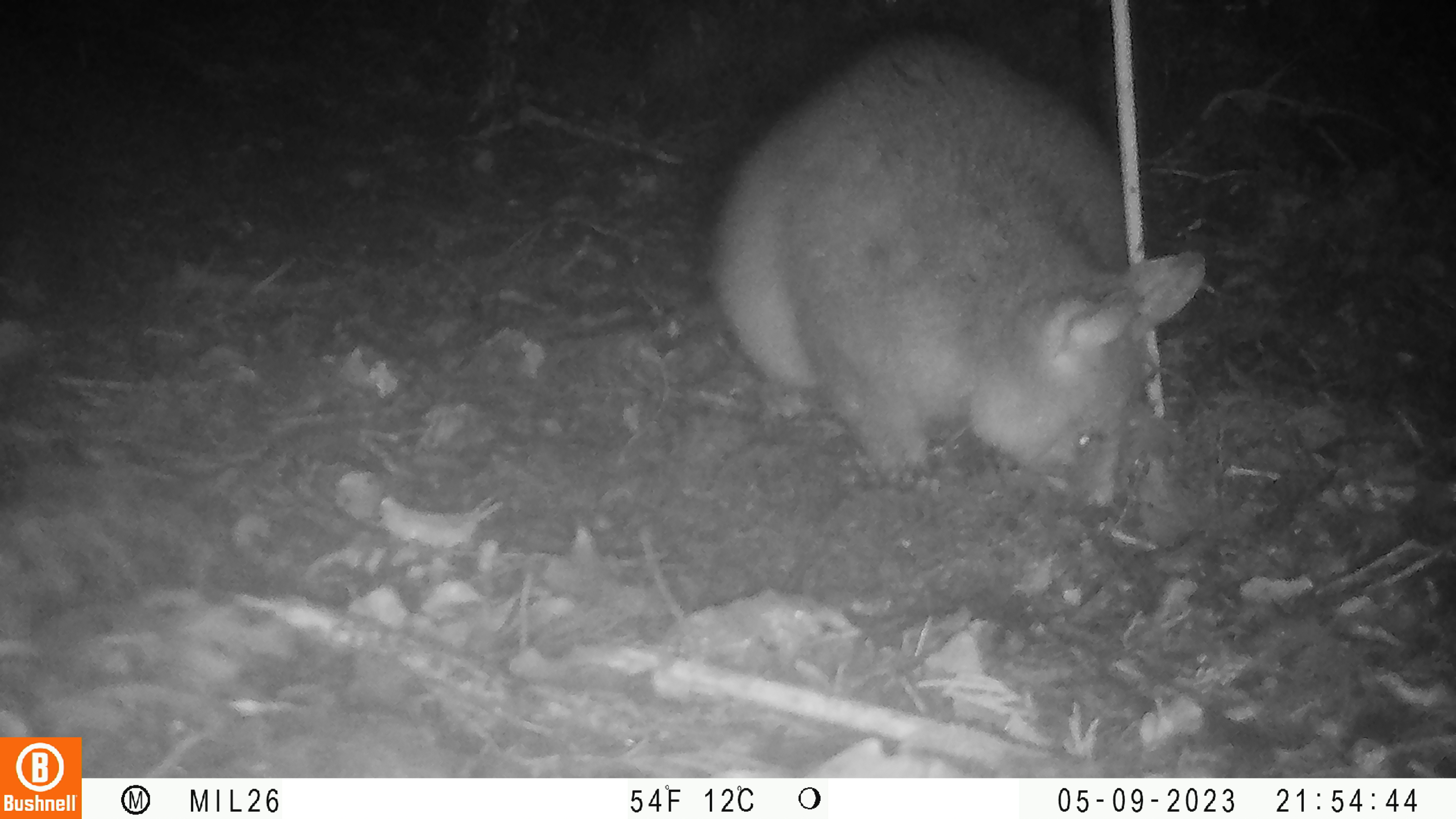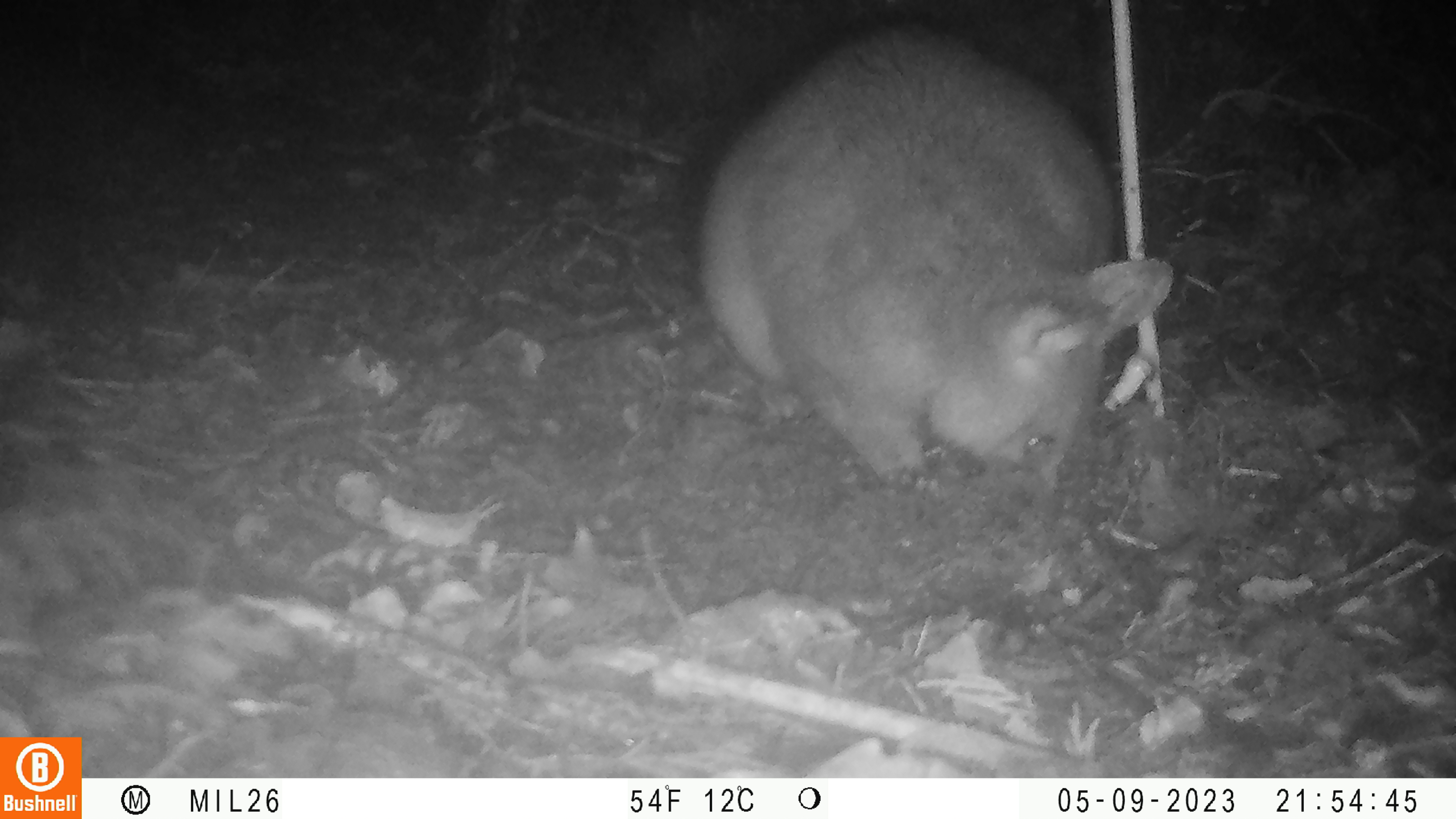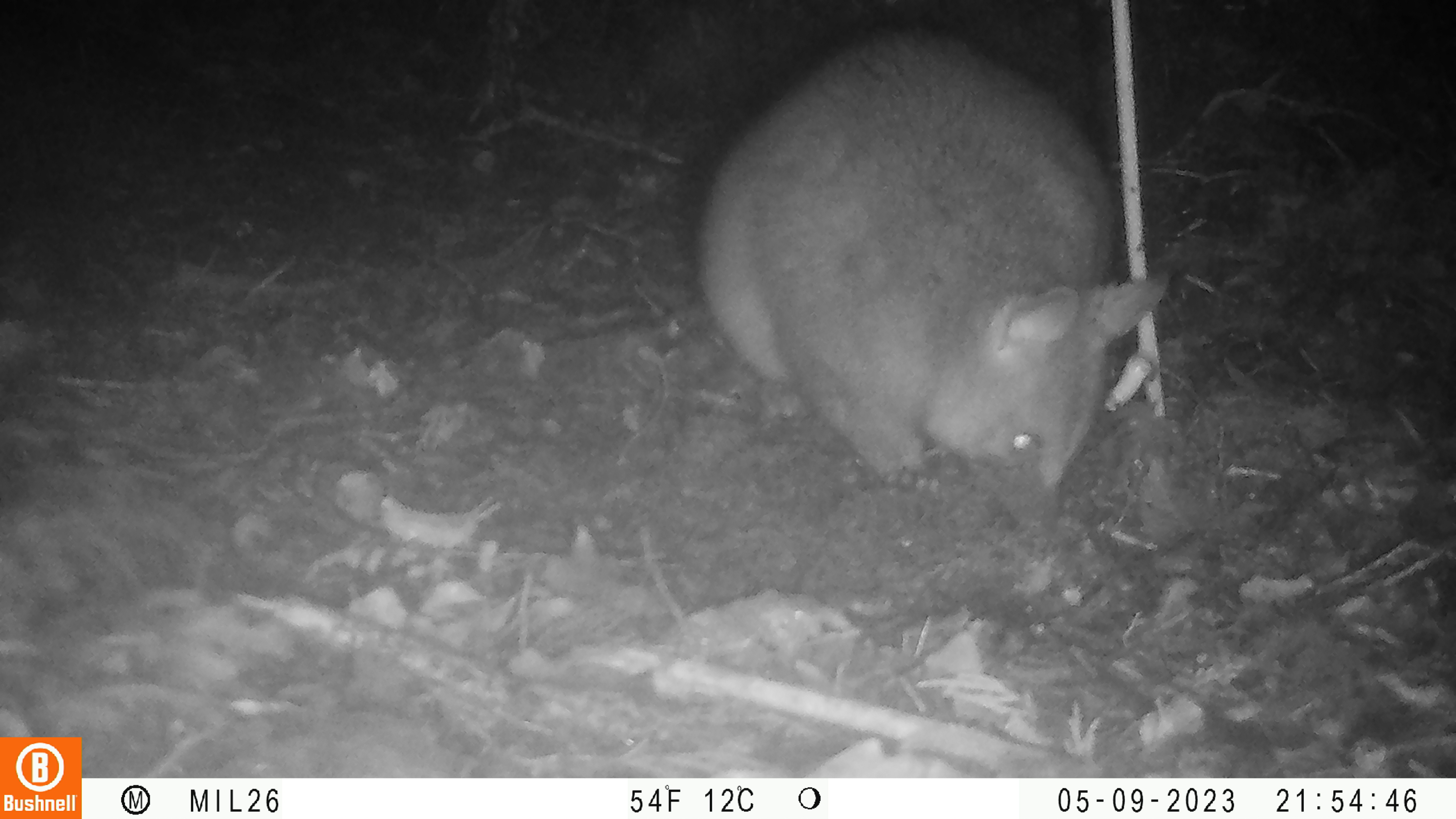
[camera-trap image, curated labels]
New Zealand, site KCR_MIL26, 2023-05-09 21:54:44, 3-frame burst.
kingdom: Animalia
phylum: Chordata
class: Mammalia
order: Diprotodontia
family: Phalangeridae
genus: Trichosurus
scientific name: Trichosurus vulpecula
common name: common brushtail possum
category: possum